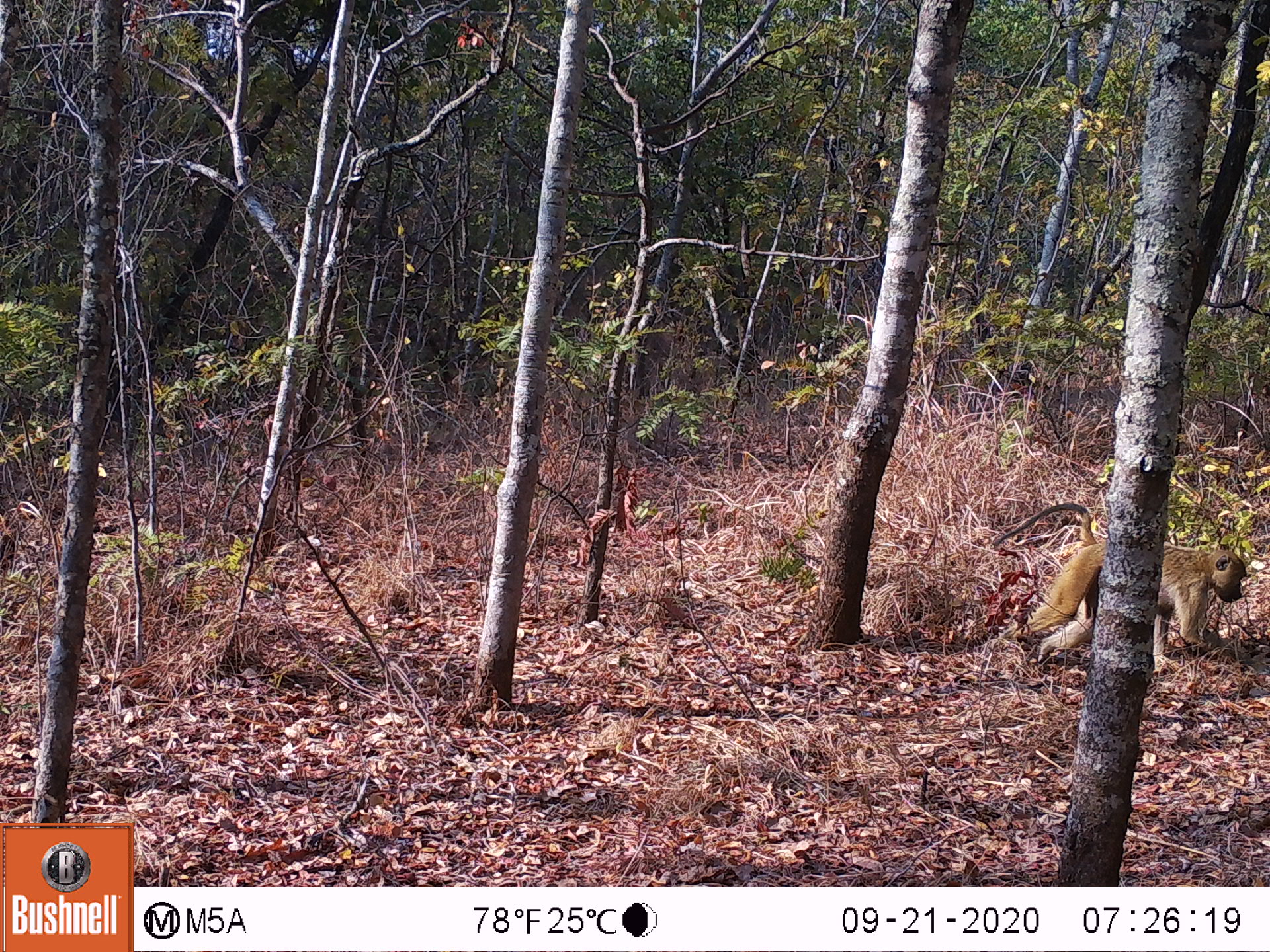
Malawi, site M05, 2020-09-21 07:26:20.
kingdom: Animalia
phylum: Chordata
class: Mammalia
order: Primates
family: Cercopithecidae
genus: Papio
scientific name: Papio cynocephalus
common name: yellow baboon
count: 1